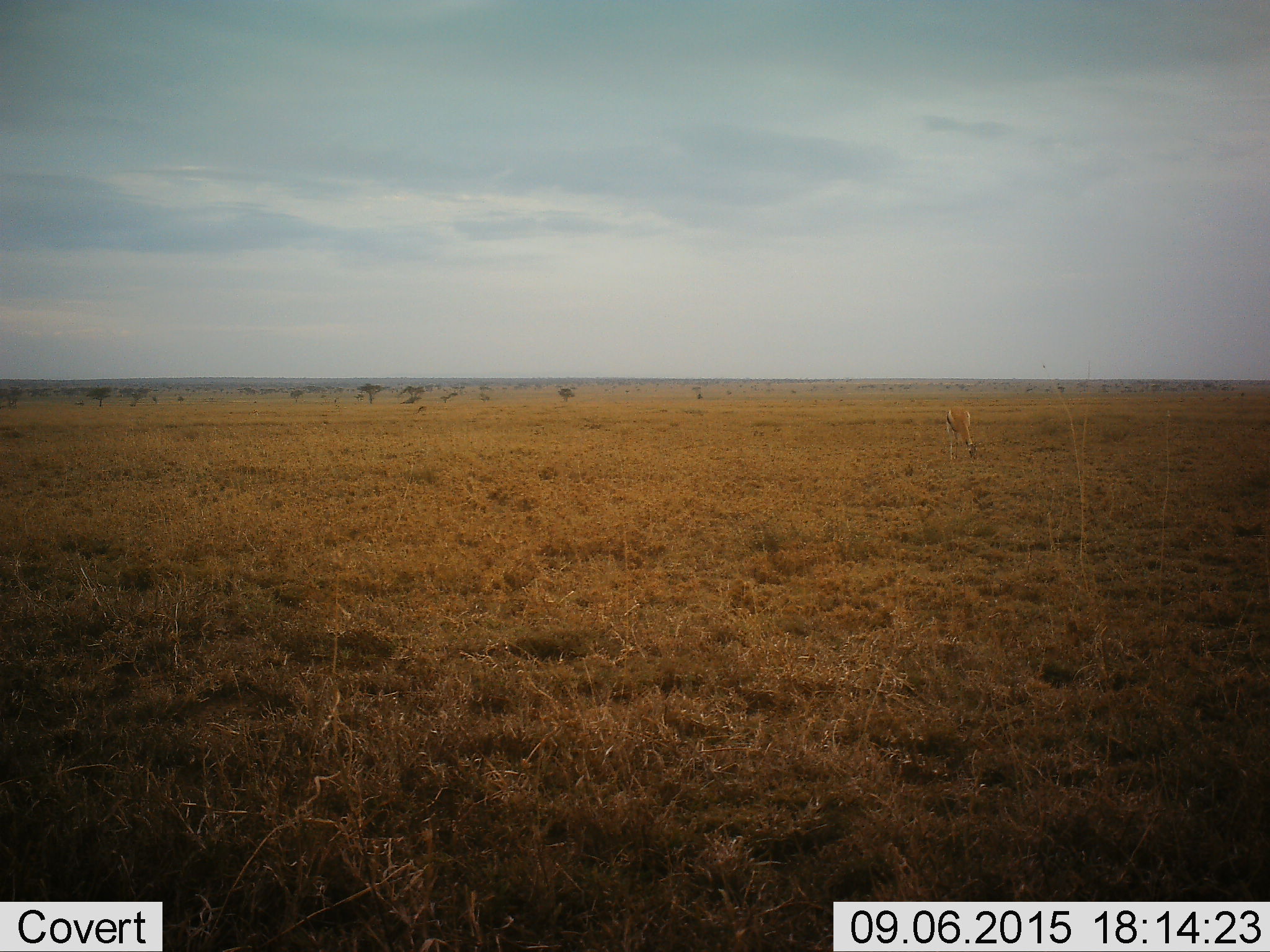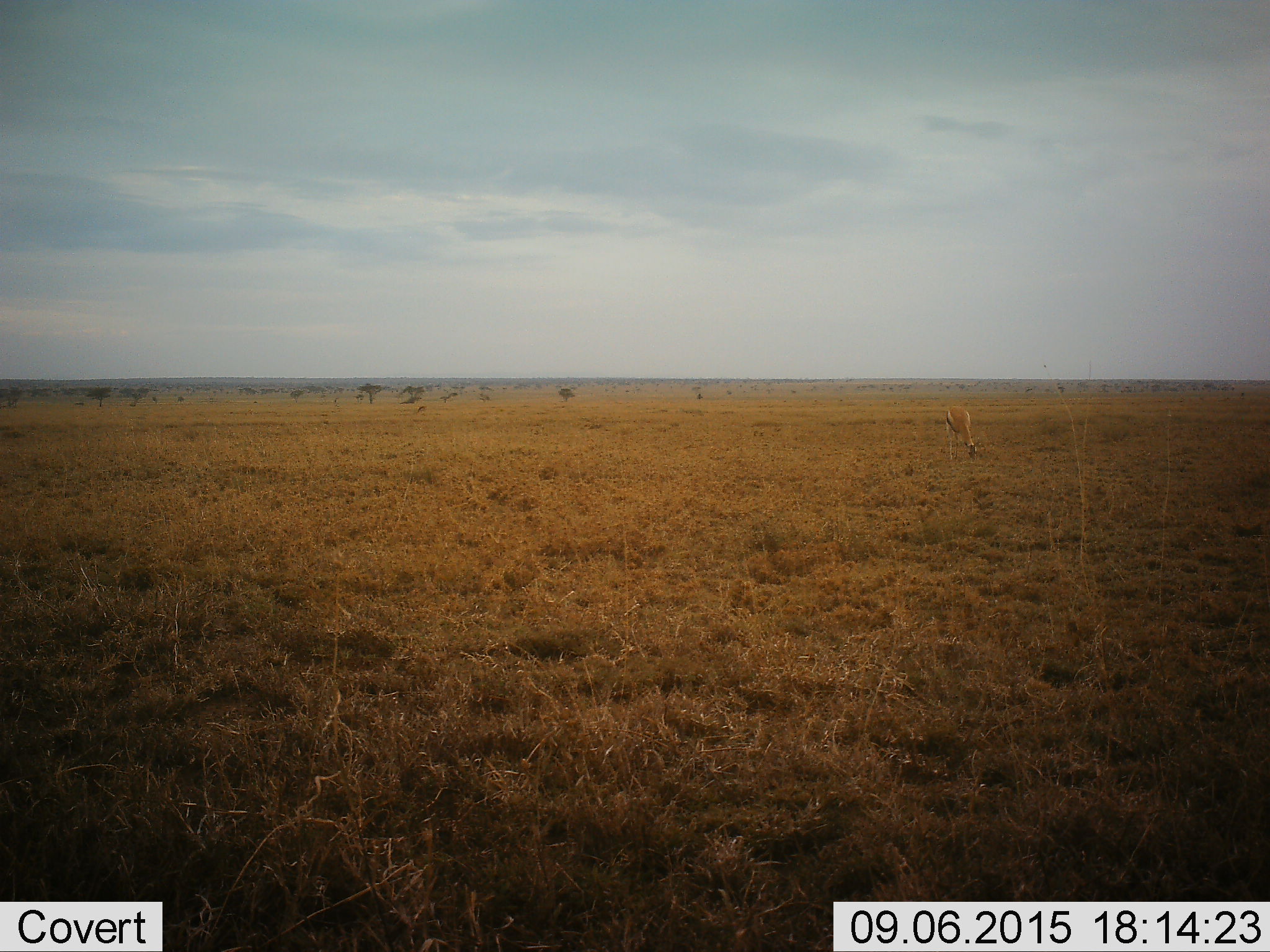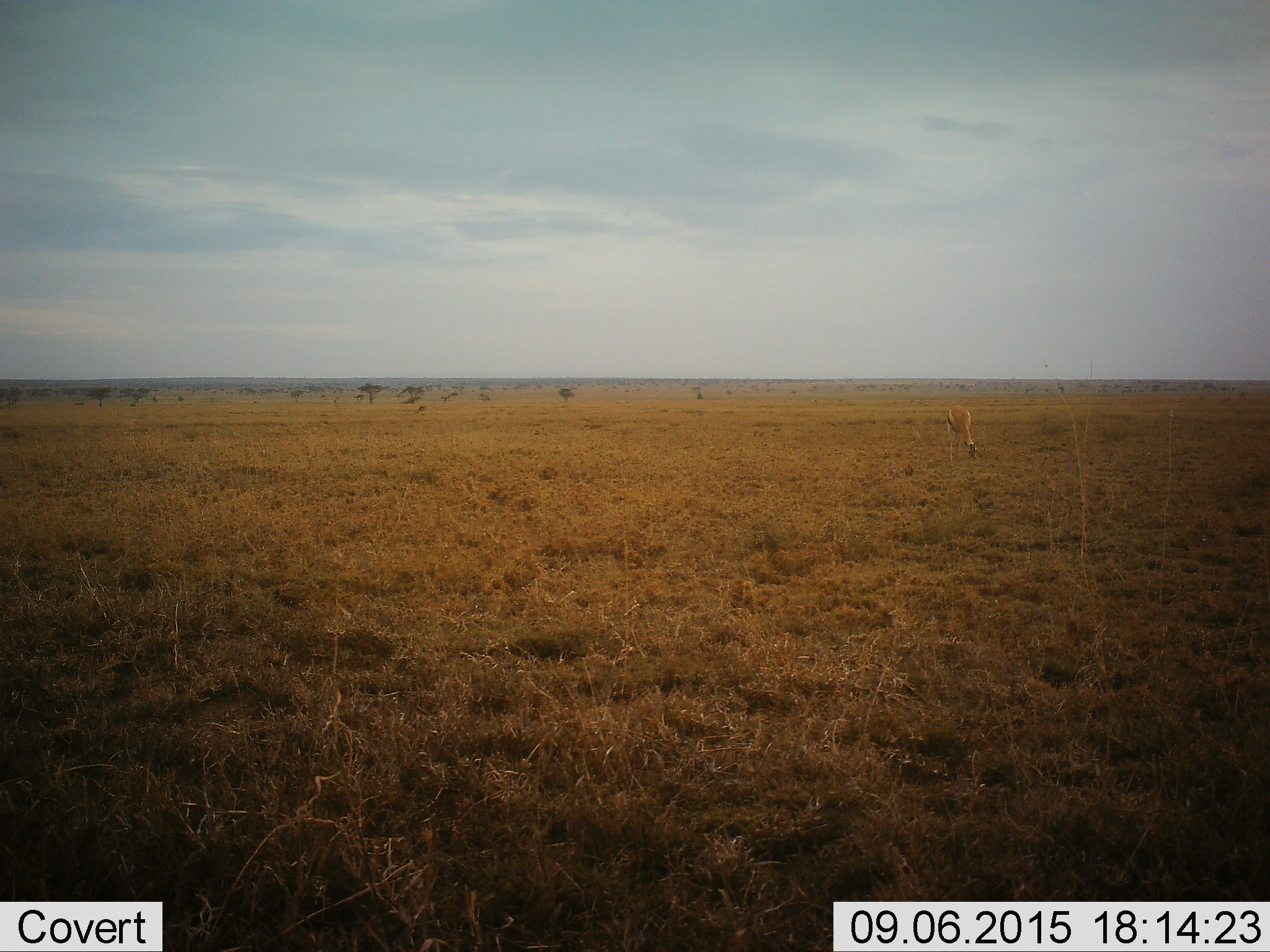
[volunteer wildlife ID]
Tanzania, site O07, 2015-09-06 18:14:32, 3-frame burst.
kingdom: Animalia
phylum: Chordata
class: Mammalia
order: Artiodactyla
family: Bovidae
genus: Eudorcas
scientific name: Eudorcas thomsonii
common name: thomson's gazelle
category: gazellethomsons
Gazellethomsons (thomson's gazelle) (Eudorcas thomsonii), count 1. Behavior (volunteer vote fractions): standing 17%, resting 0%, moving 0%, interacting 0%. Young present (vote fraction): 0%. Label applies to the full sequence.